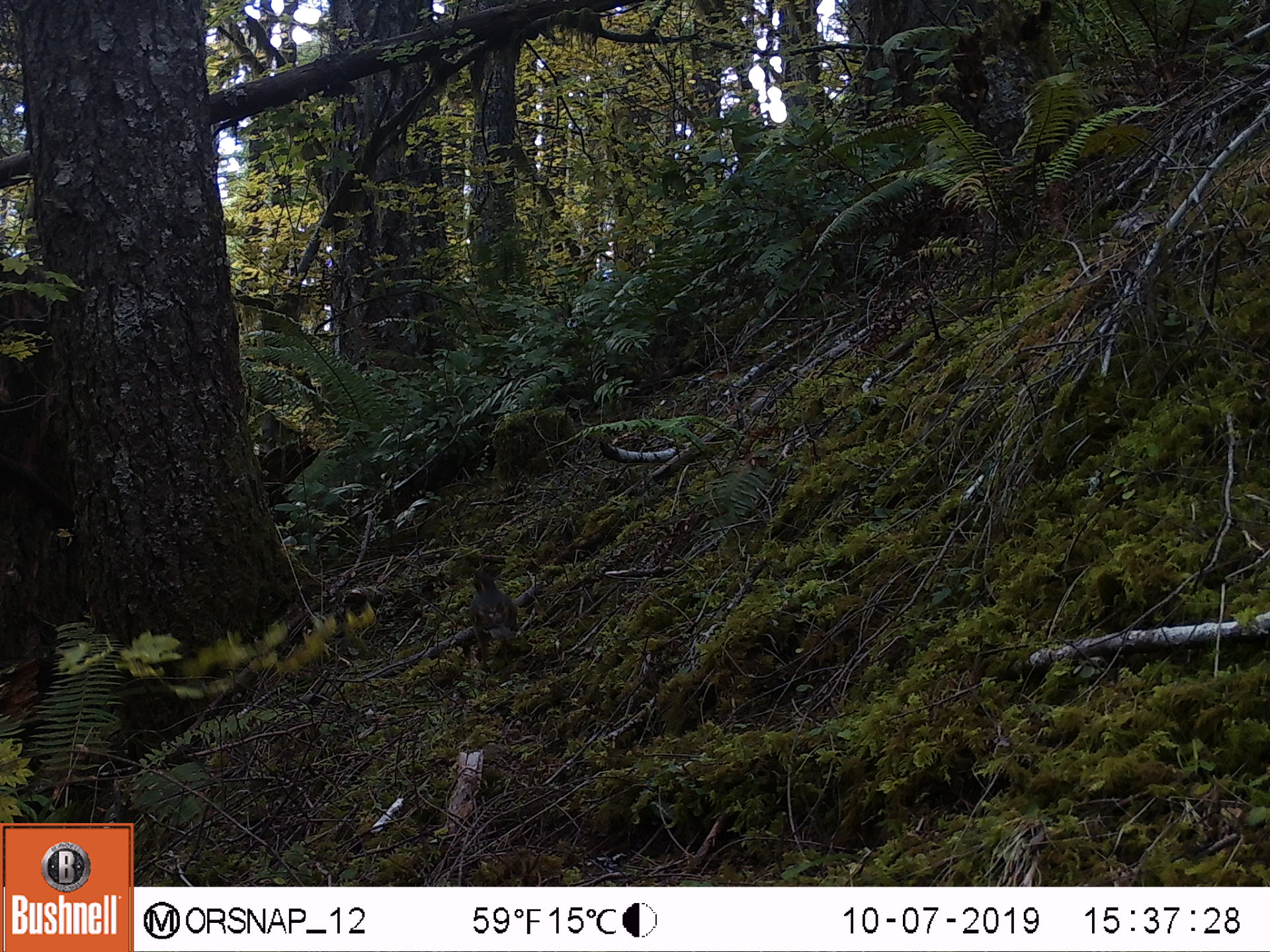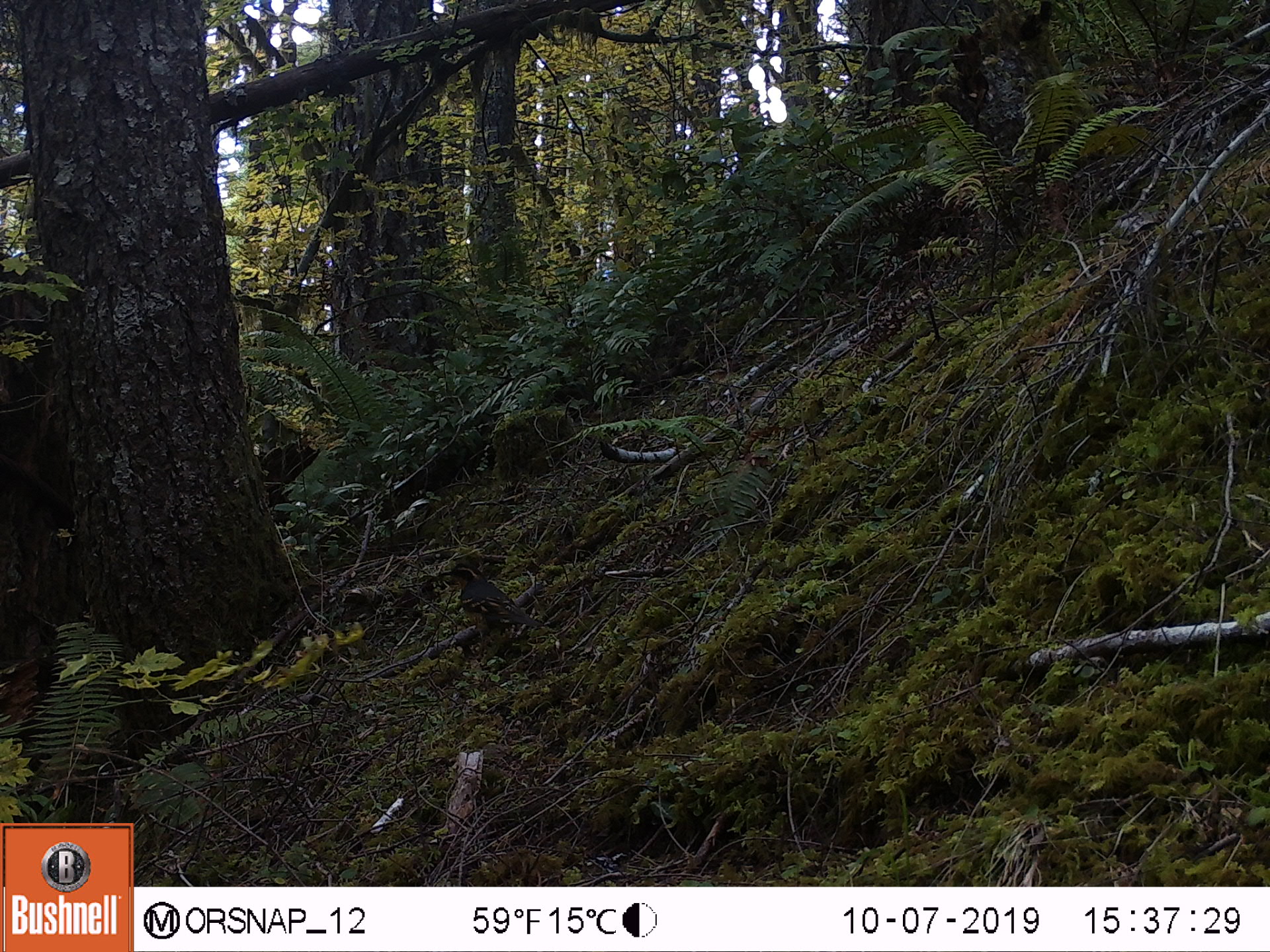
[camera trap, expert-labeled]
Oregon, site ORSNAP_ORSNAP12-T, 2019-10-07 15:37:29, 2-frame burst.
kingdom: Animalia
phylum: Chordata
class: Aves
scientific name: Aves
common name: bird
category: other bird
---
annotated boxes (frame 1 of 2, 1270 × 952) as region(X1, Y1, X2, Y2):
other bird: region(454, 558, 540, 681)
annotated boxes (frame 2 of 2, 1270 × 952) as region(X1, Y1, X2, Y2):
other bird: region(433, 556, 543, 653)